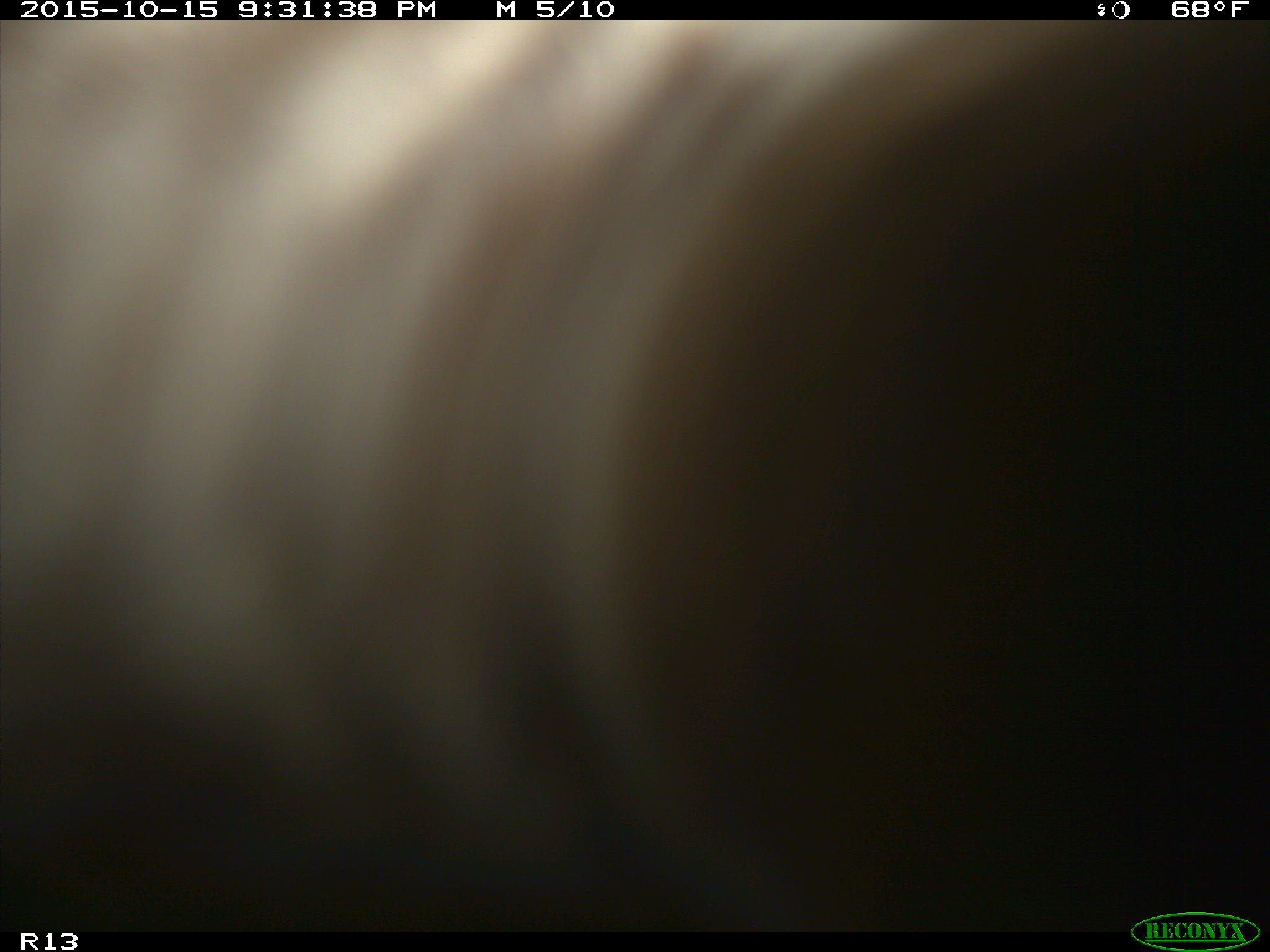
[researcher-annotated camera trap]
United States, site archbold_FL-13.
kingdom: Animalia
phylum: Chordata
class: Mammalia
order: Artiodactyla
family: Bovidae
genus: Bos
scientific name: Bos taurus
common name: domestic cow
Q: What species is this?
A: Bos taurus (domestic cow).